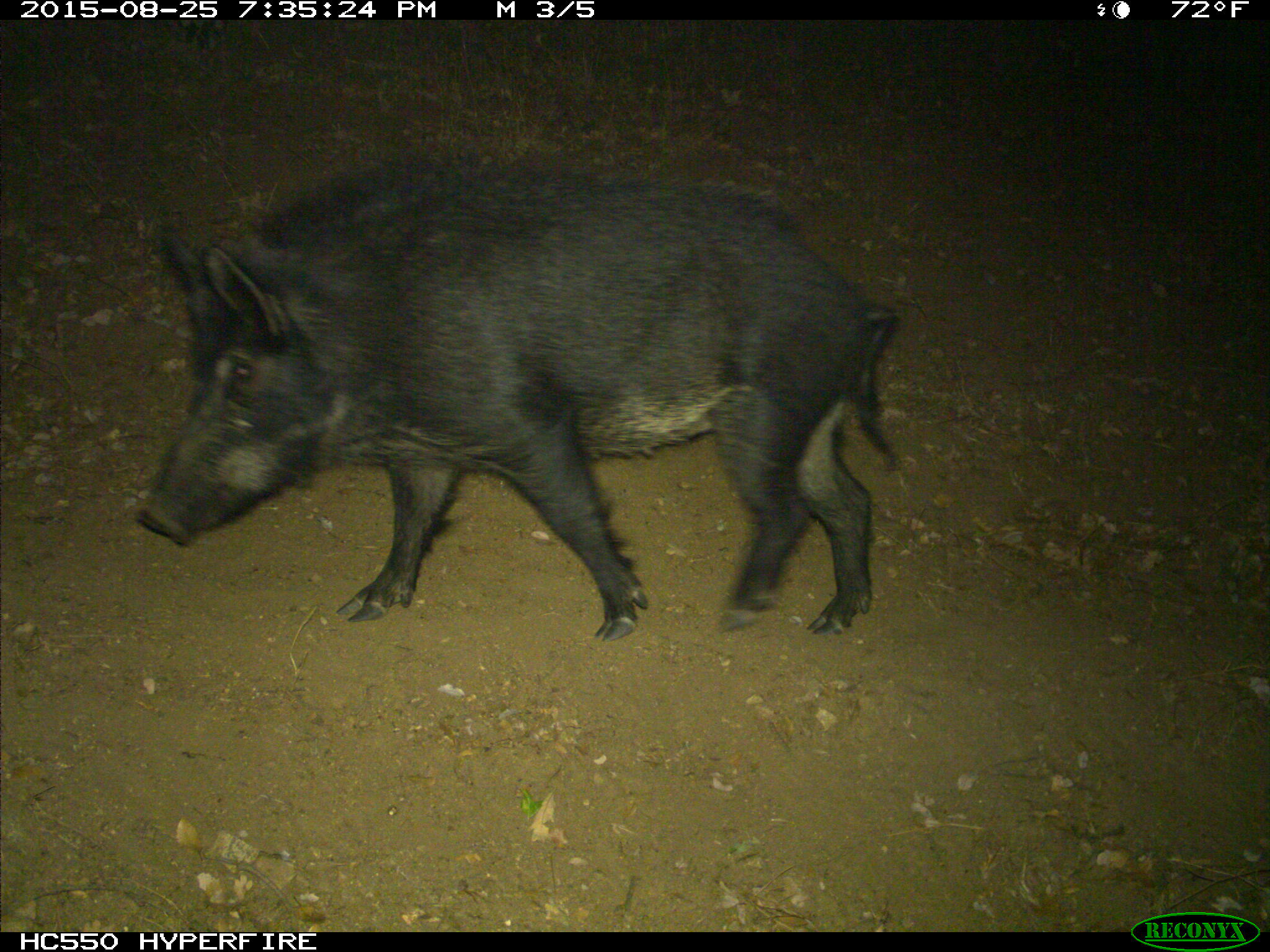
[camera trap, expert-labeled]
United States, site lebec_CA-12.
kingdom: Animalia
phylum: Chordata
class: Mammalia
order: Artiodactyla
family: Suidae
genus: Sus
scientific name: Sus scrofa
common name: wild boar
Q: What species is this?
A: Sus scrofa (wild boar).